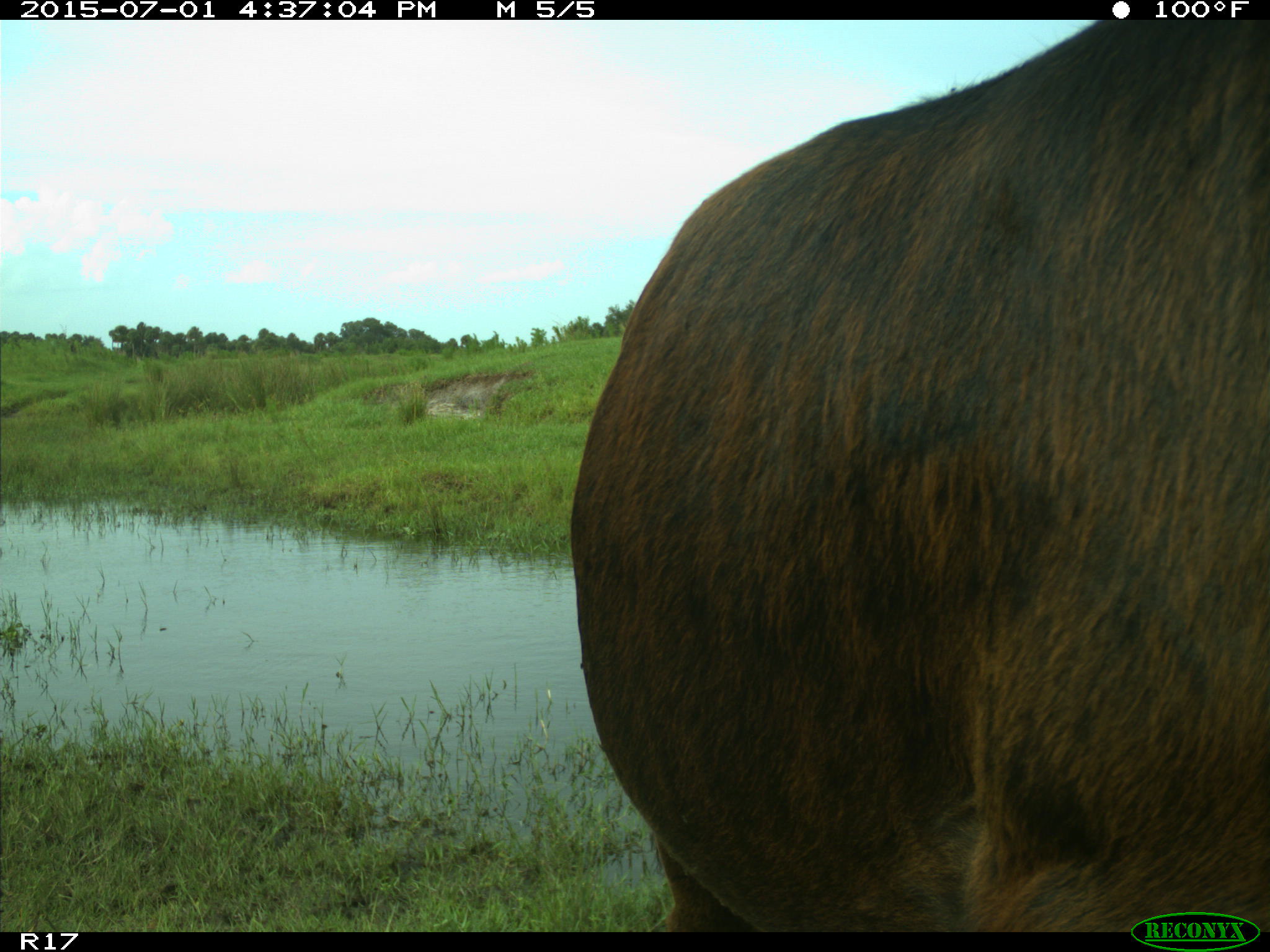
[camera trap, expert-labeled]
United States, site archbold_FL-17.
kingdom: Animalia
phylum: Chordata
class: Mammalia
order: Artiodactyla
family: Bovidae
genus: Bos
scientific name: Bos taurus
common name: domestic cow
Bos taurus (domestic cow).